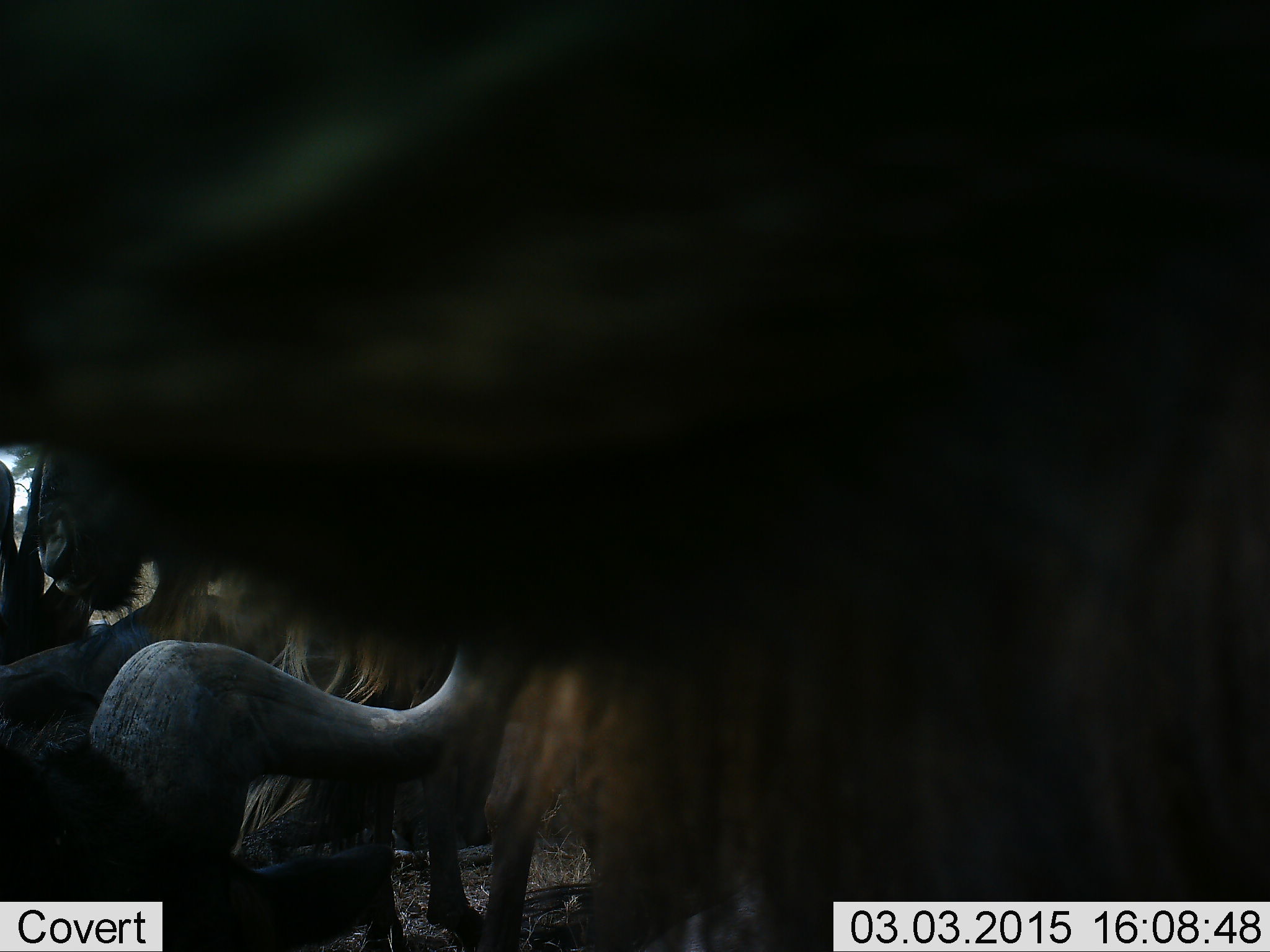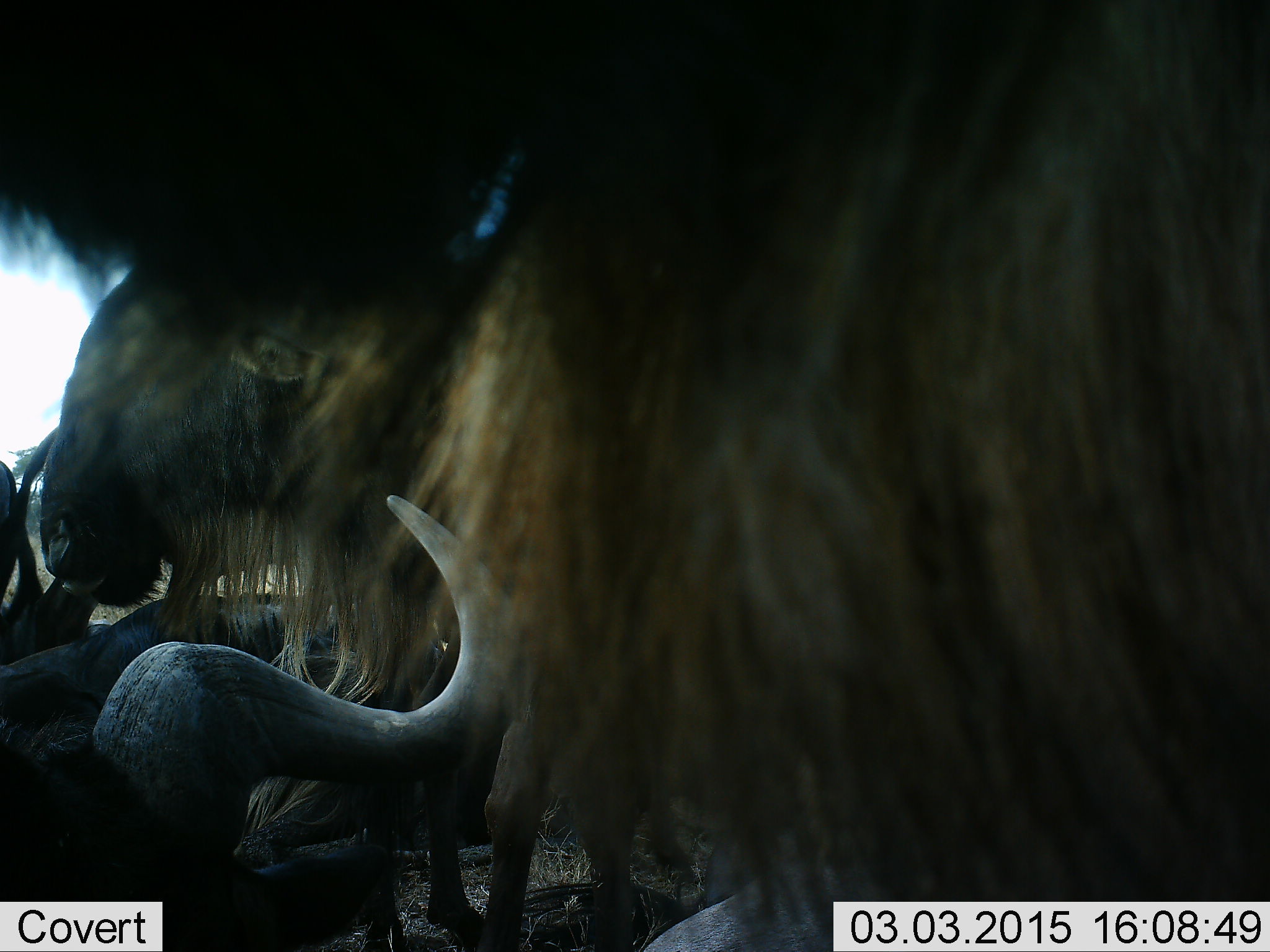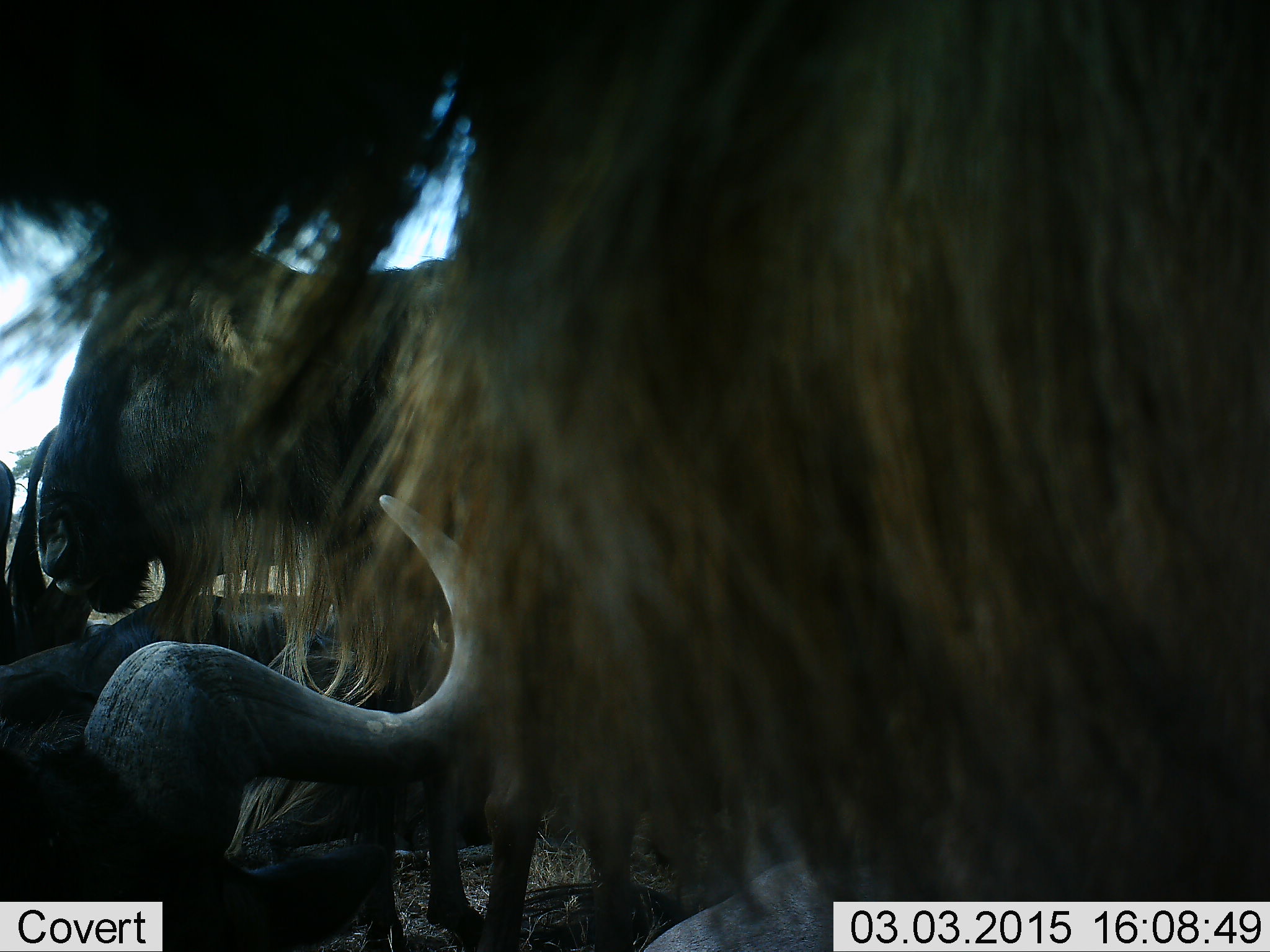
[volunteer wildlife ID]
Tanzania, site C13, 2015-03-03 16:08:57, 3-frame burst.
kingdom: Animalia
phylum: Chordata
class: Mammalia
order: Artiodactyla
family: Bovidae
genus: Connochaetes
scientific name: Connochaetes taurinus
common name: blue wildebeest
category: wildebeest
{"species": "wildebeest (blue wildebeest) (Connochaetes taurinus)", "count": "5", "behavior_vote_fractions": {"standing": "70%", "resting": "70%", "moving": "20%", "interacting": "10%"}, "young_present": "0%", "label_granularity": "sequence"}